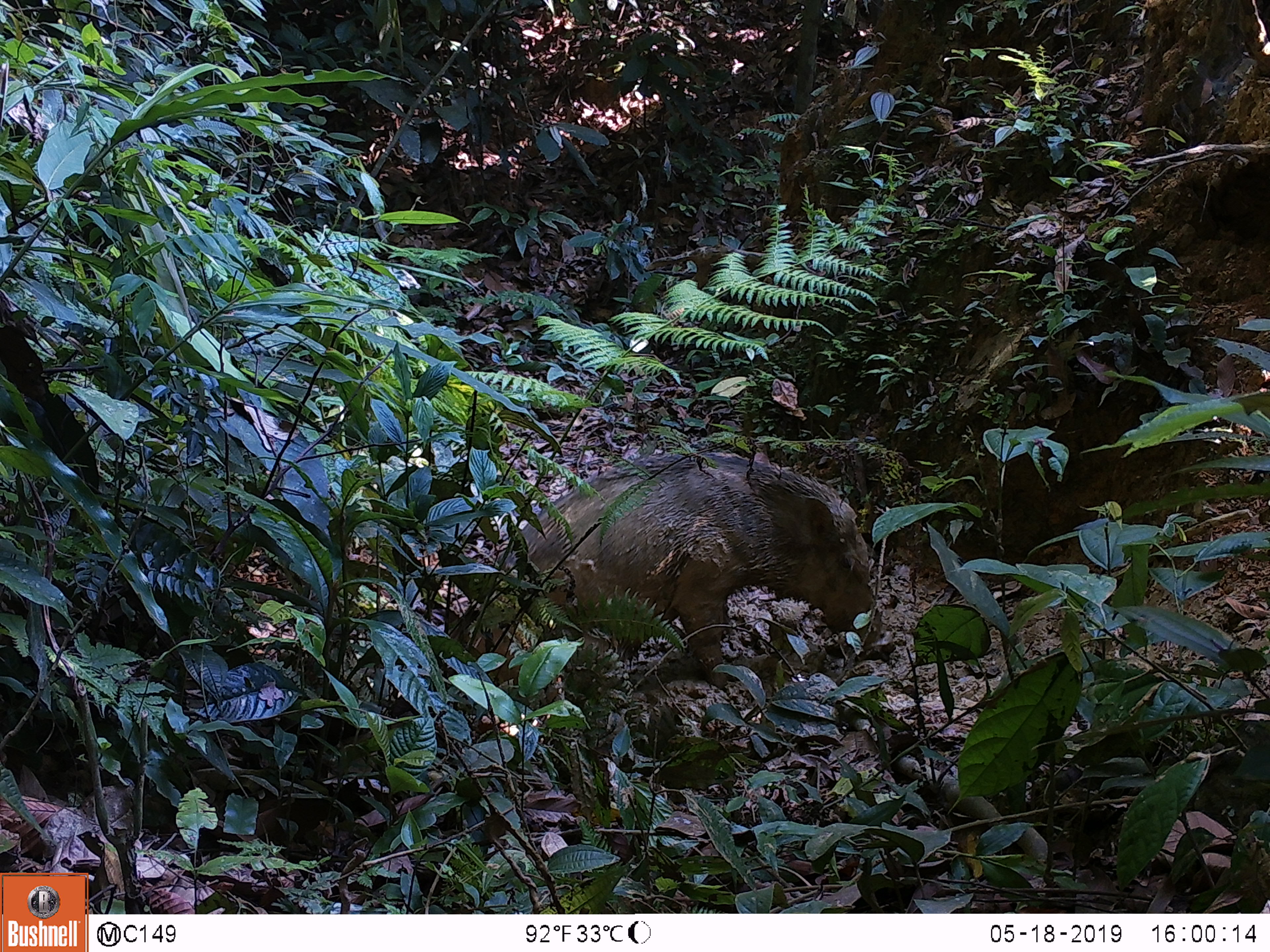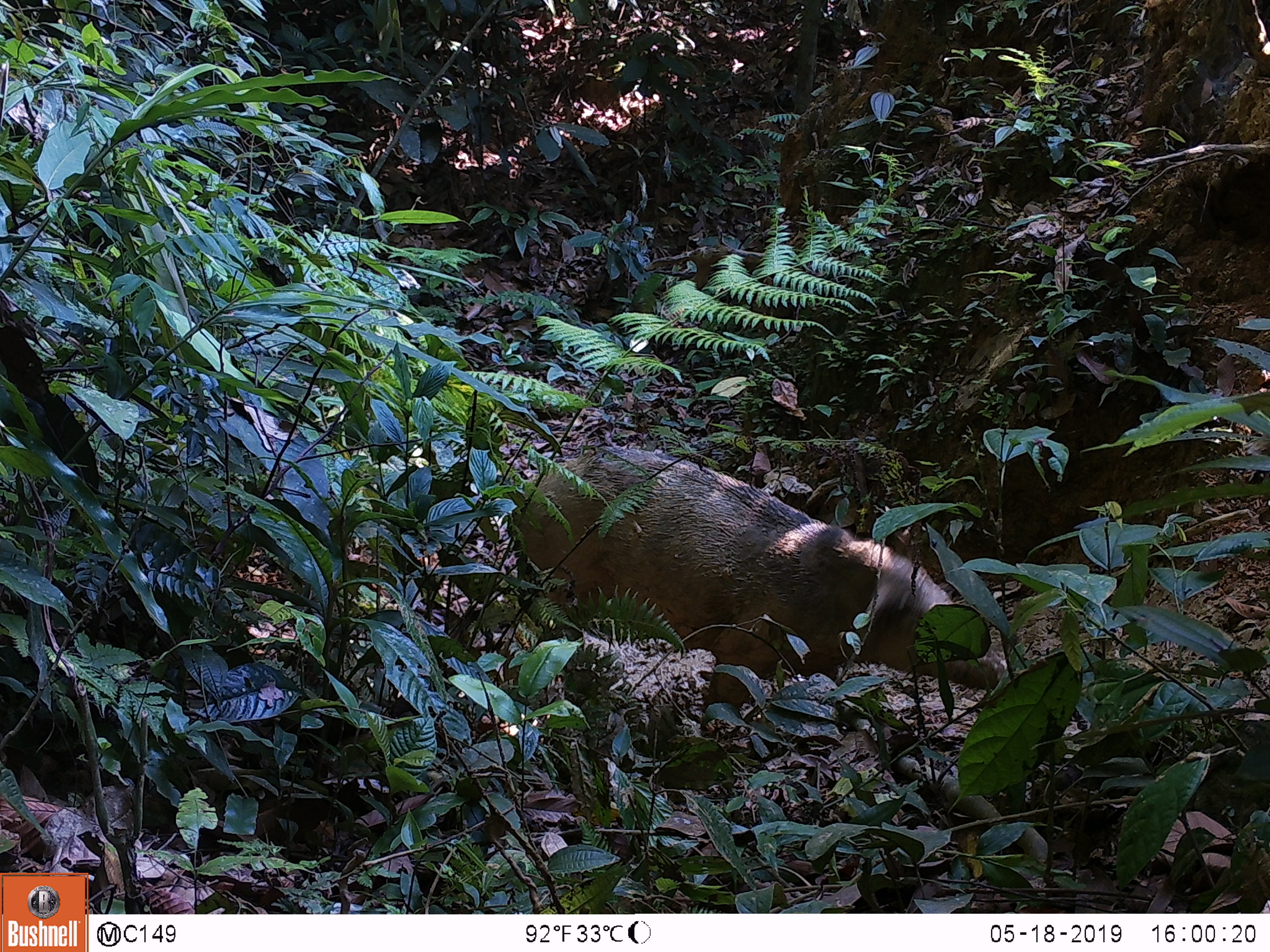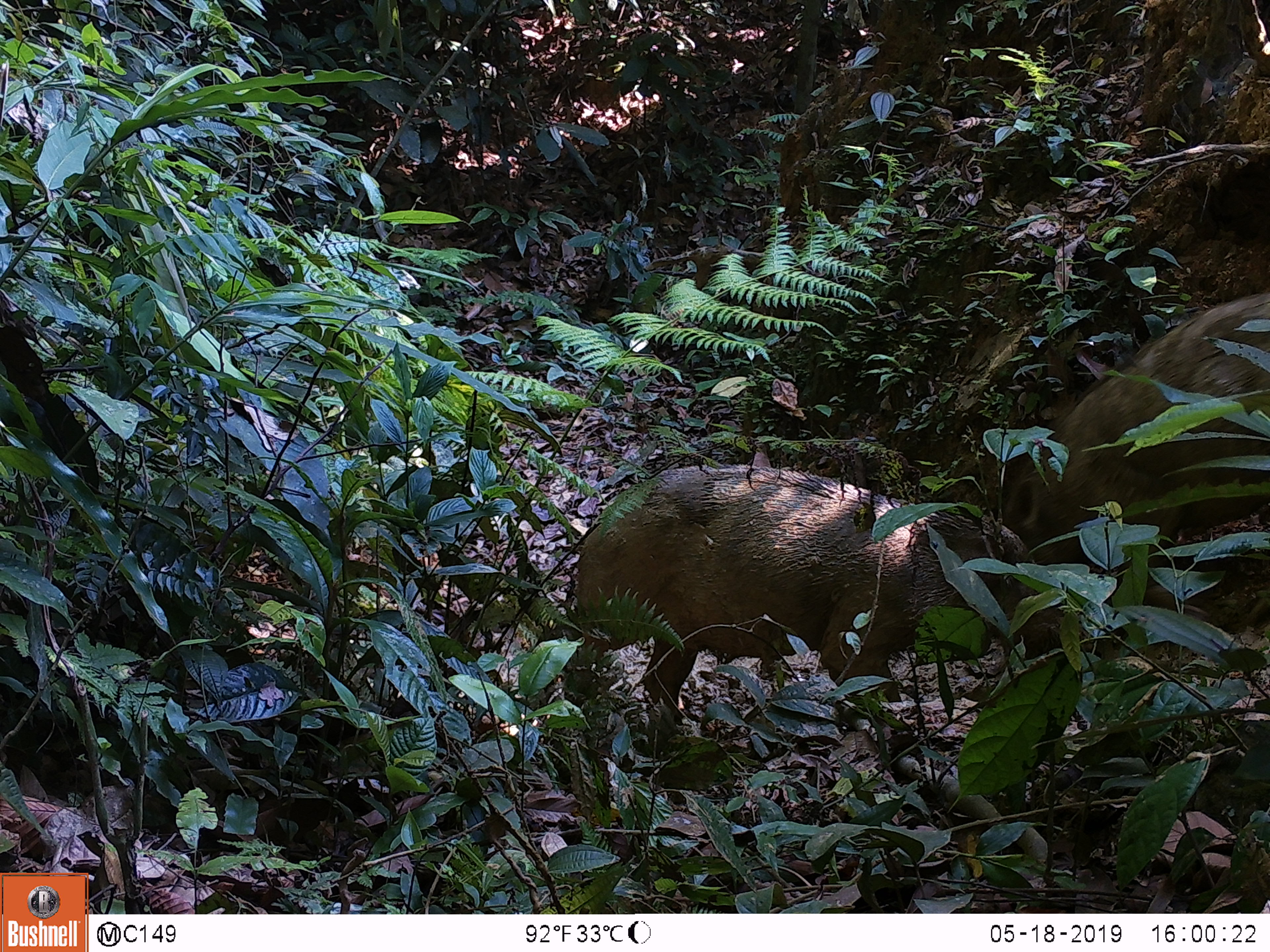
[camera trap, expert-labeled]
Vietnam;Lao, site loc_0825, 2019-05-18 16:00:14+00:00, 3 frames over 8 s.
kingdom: Animalia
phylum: Chordata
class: Mammalia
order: Artiodactyla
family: Suidae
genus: Sus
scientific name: Sus scrofa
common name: eurasian wild pig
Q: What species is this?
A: Eurasian wild pig (Sus scrofa).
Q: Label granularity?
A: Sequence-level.